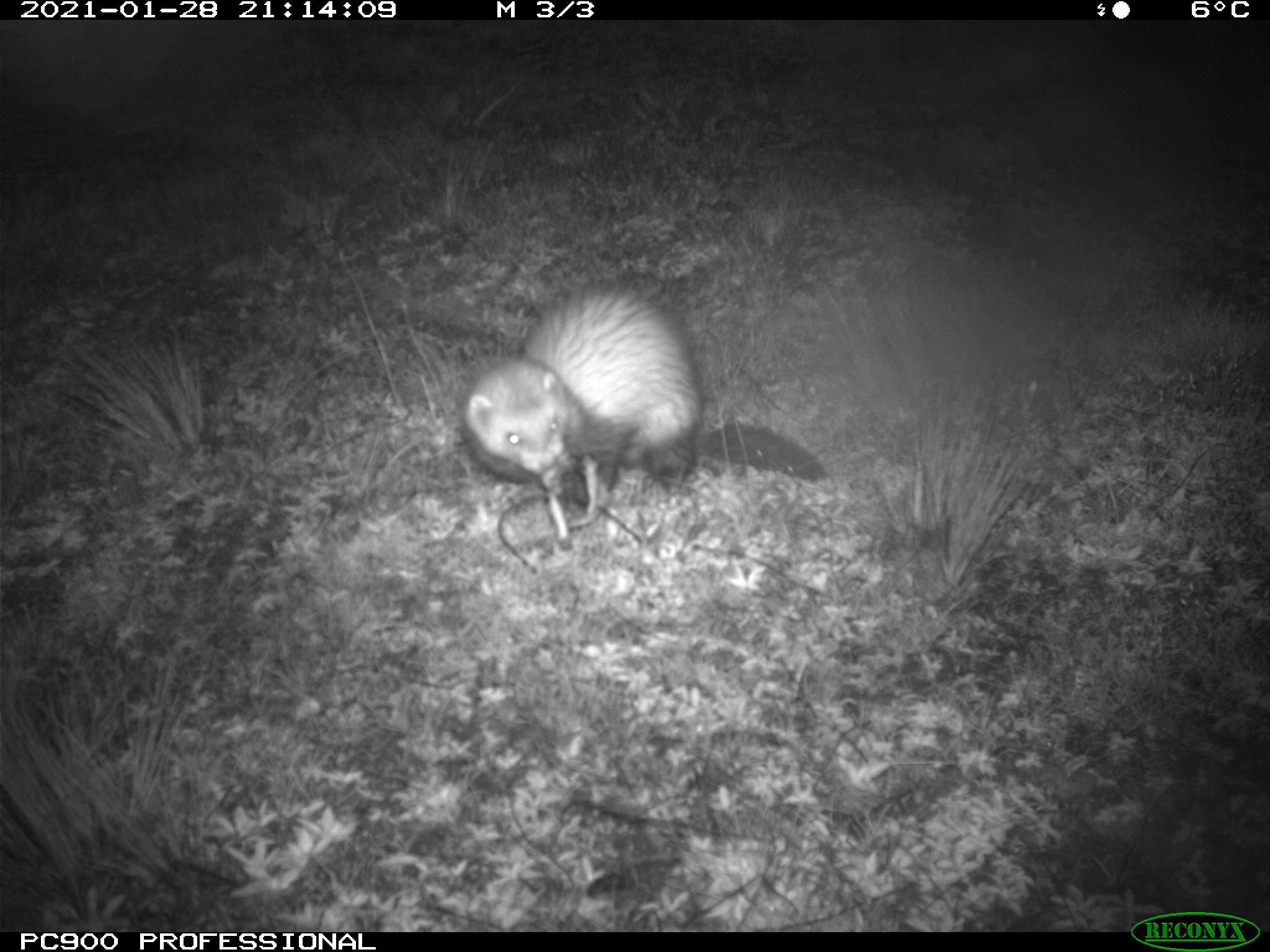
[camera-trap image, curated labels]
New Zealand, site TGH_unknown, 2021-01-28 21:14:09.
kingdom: Animalia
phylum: Chordata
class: Mammalia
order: Carnivora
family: Mustelidae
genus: Mustela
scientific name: Mustela furo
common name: ferret